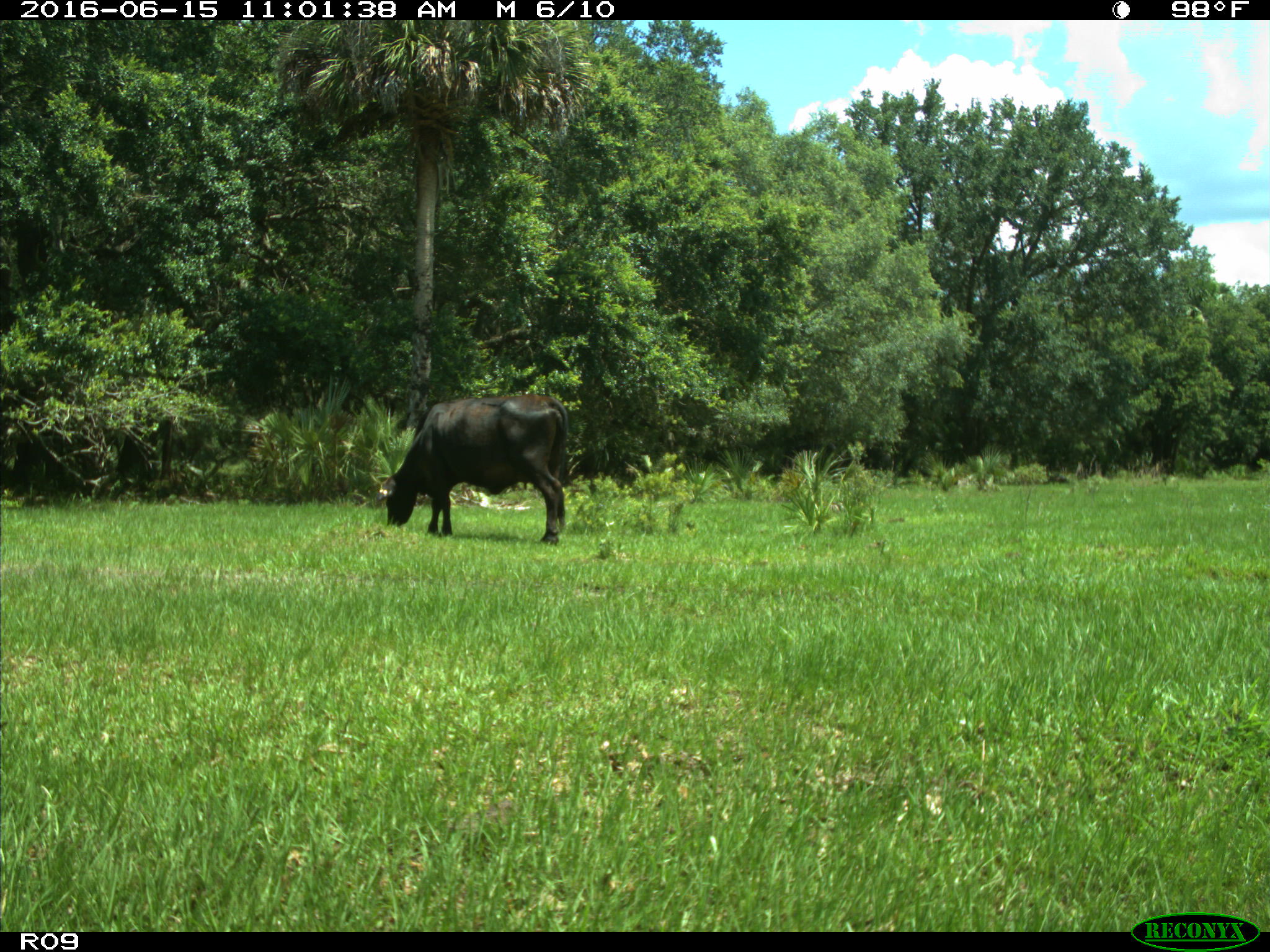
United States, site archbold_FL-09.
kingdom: Animalia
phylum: Chordata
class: Mammalia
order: Artiodactyla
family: Bovidae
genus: Bos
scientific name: Bos taurus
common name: domestic cow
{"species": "Bos taurus (domestic cow)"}